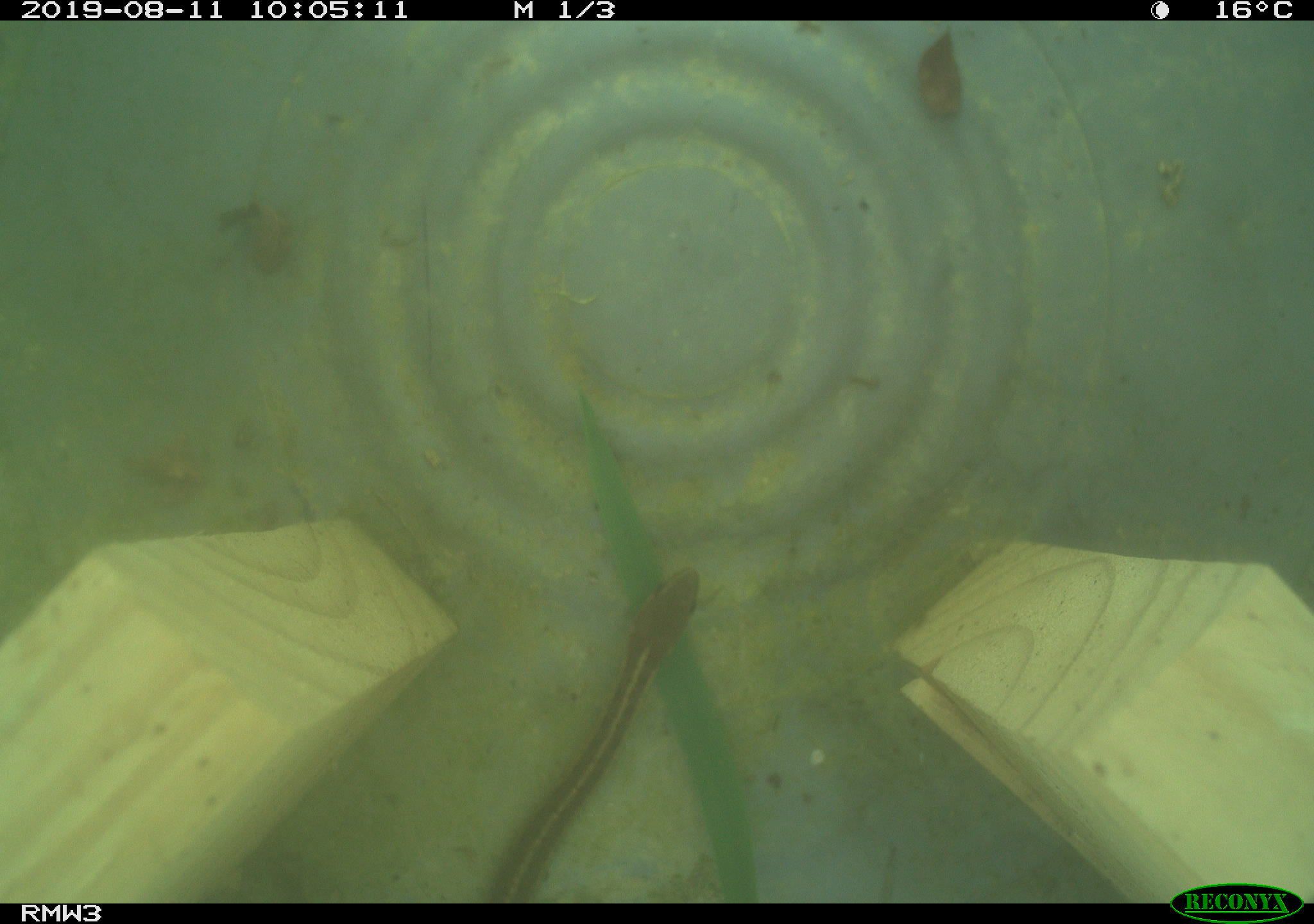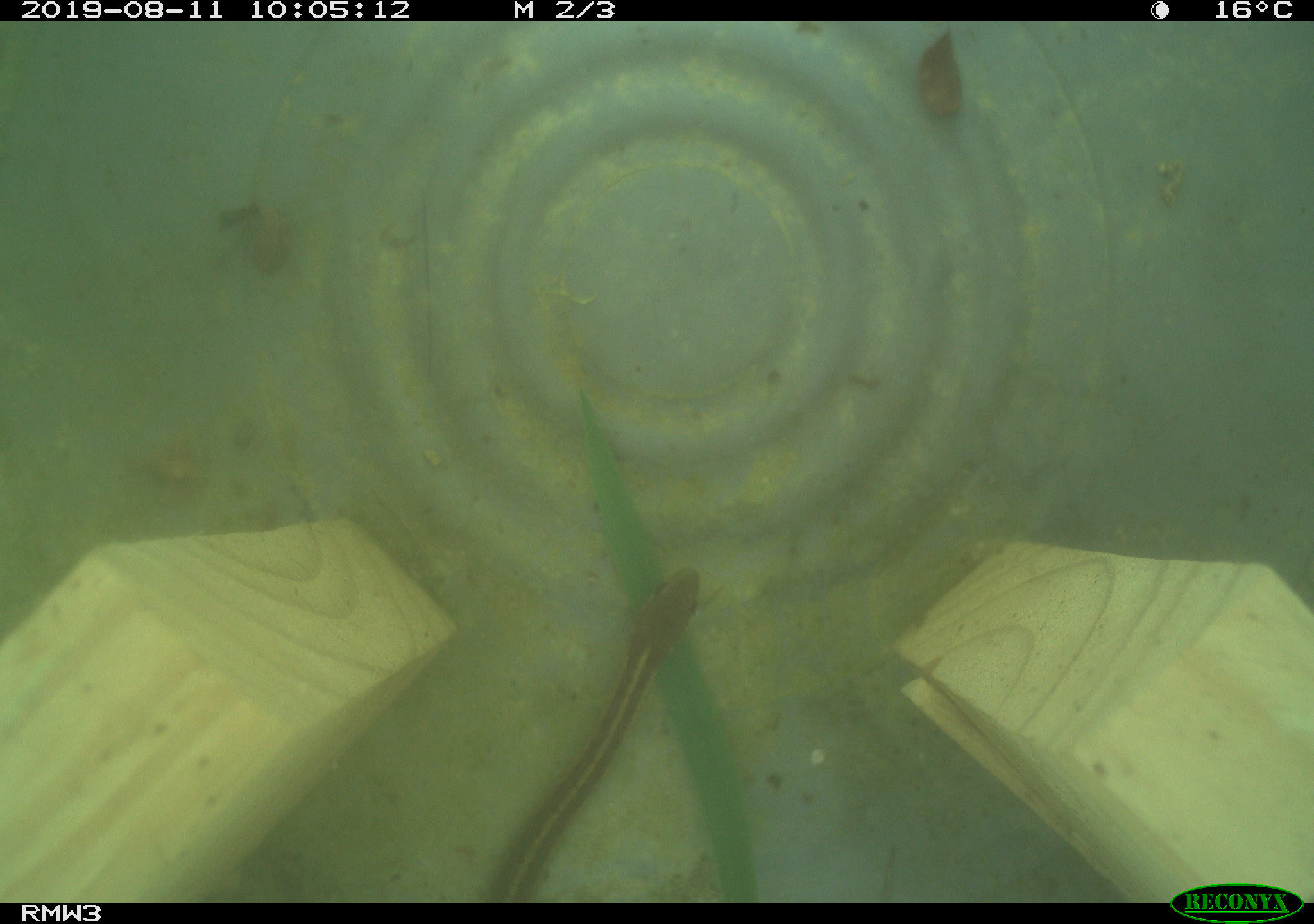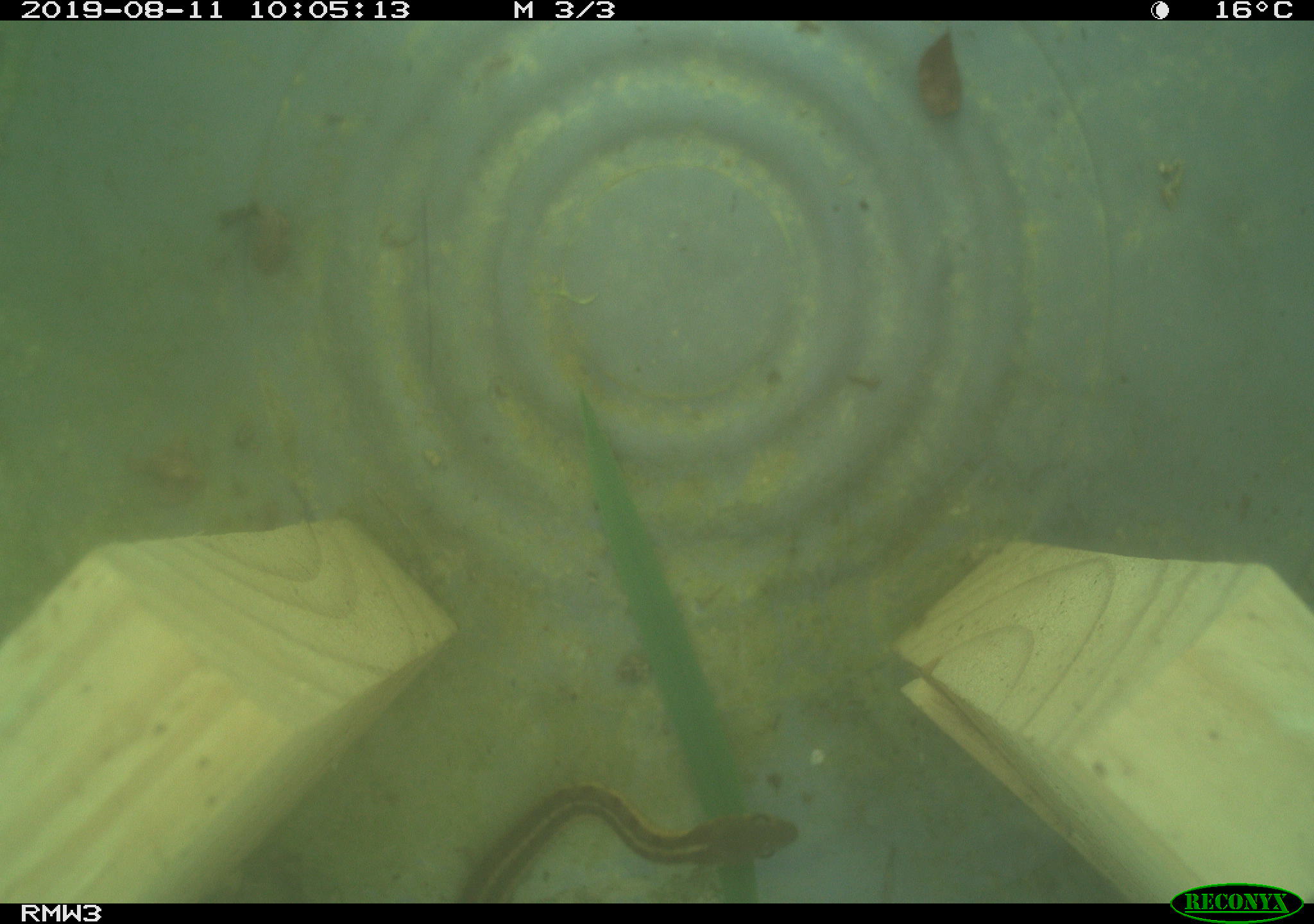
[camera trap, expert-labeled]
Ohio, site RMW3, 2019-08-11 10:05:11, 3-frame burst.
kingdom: Animalia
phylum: Chordata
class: Reptilia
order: Squamata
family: Colubridae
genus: Thamnophis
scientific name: Thamnophis sirtalis sirtalis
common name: eastern gartersnake